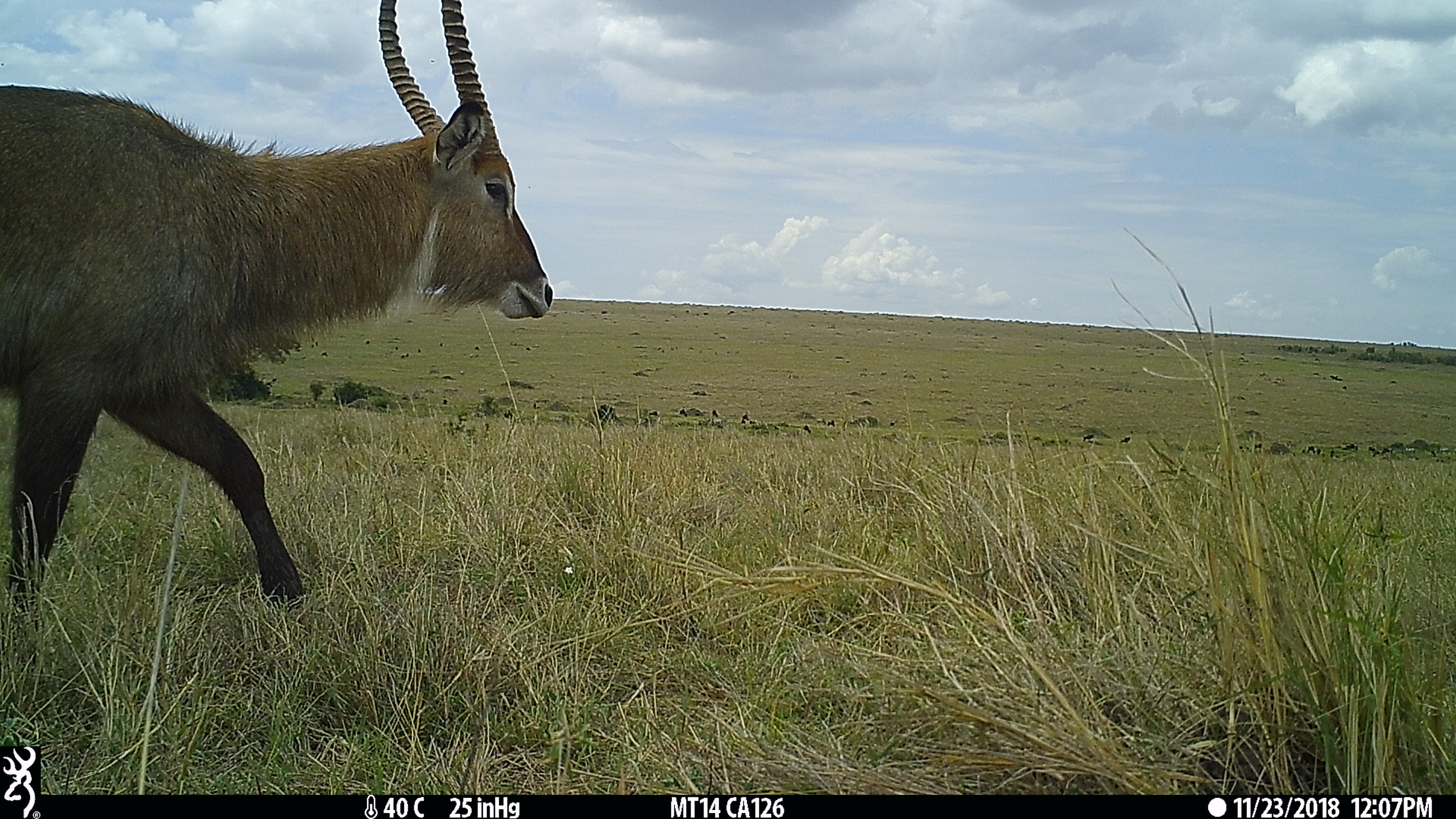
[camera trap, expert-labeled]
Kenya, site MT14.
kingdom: Animalia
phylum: Chordata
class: Mammalia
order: Artiodactyla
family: Bovidae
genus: Kobus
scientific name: Kobus ellipsiprymnus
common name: waterbuck